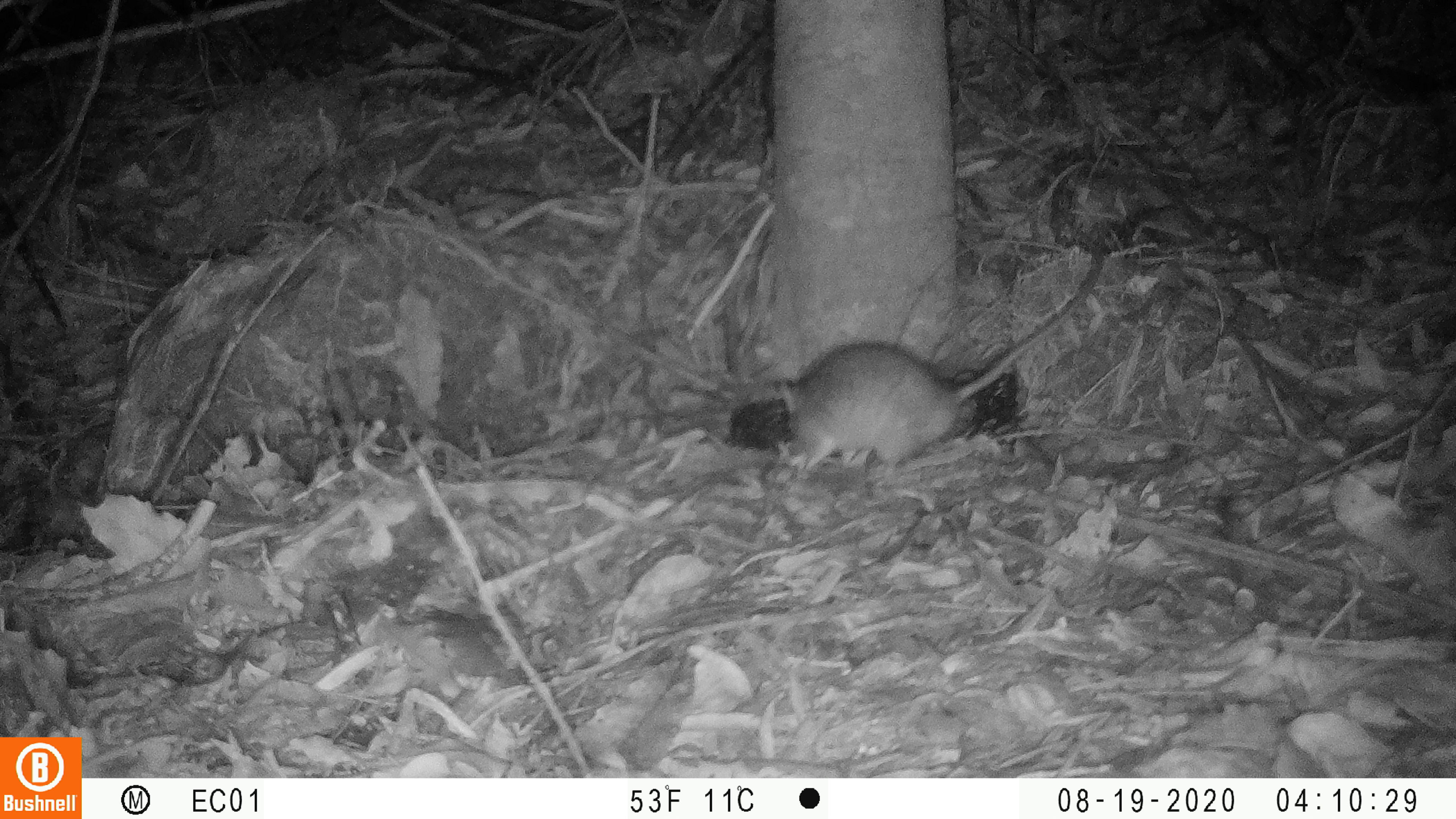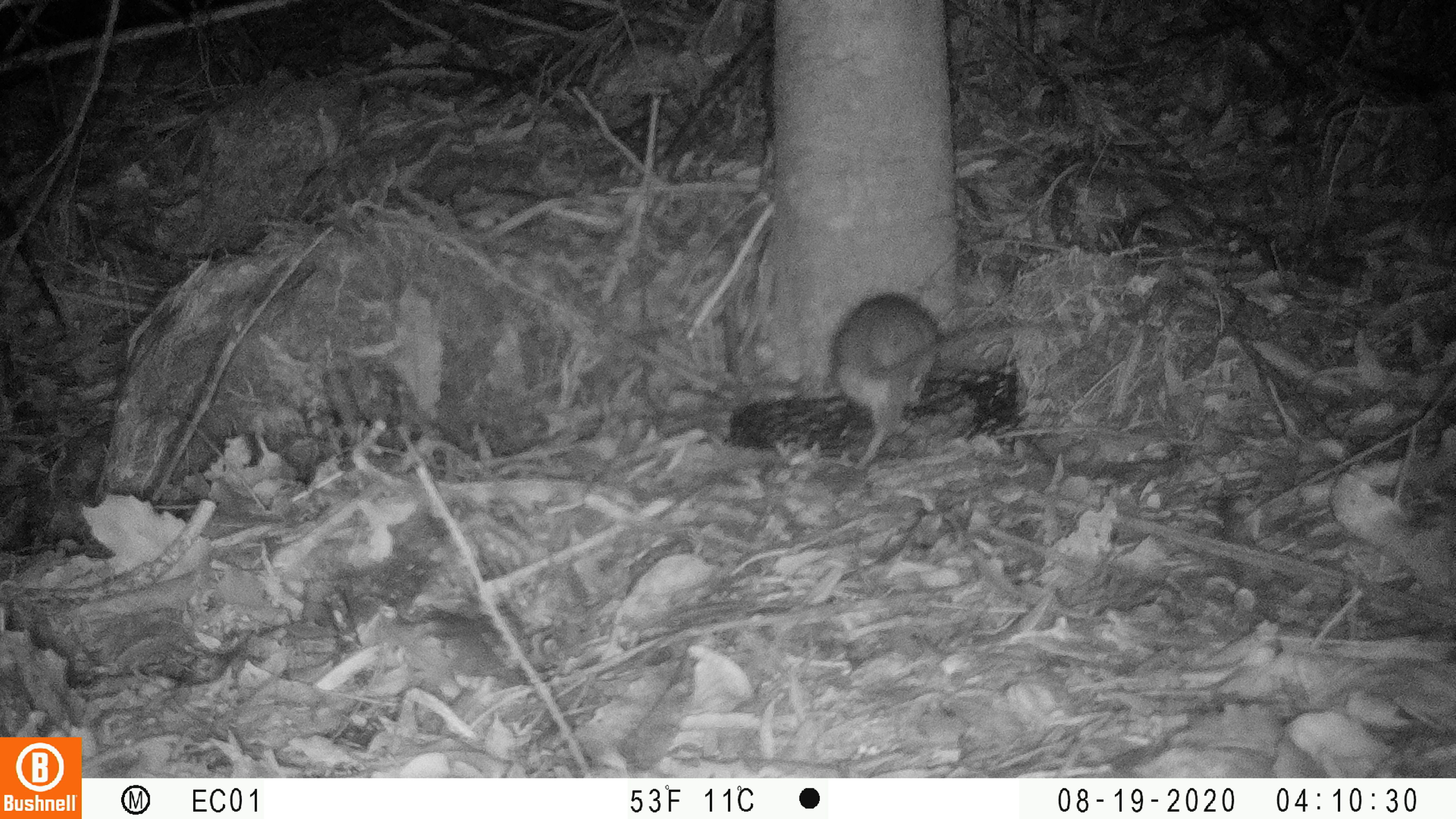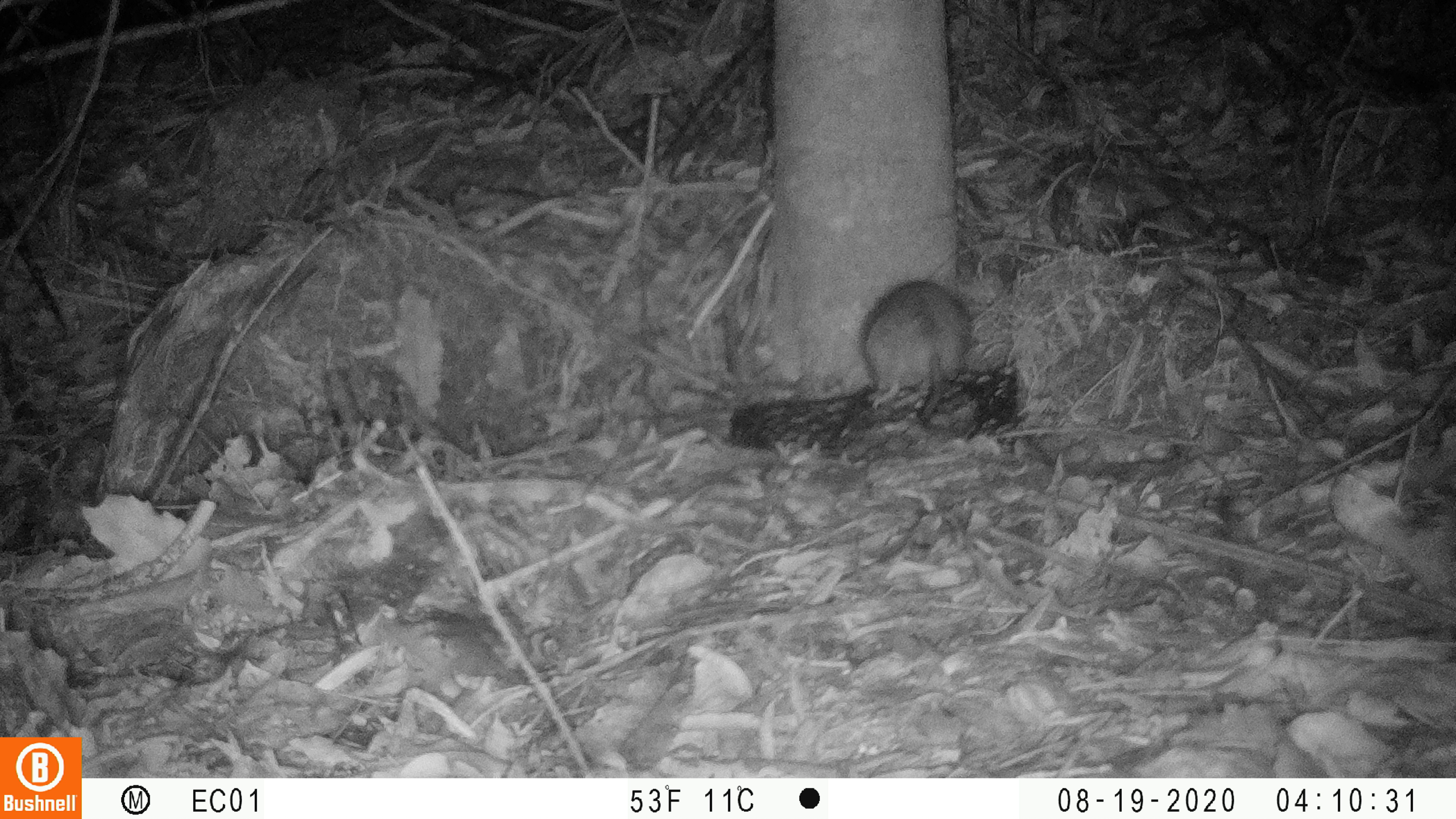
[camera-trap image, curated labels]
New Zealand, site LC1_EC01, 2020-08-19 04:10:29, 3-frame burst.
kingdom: Animalia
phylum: Chordata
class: Mammalia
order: Rodentia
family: Muridae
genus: Rattus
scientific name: Rattus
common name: rat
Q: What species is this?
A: Rat (Rattus).